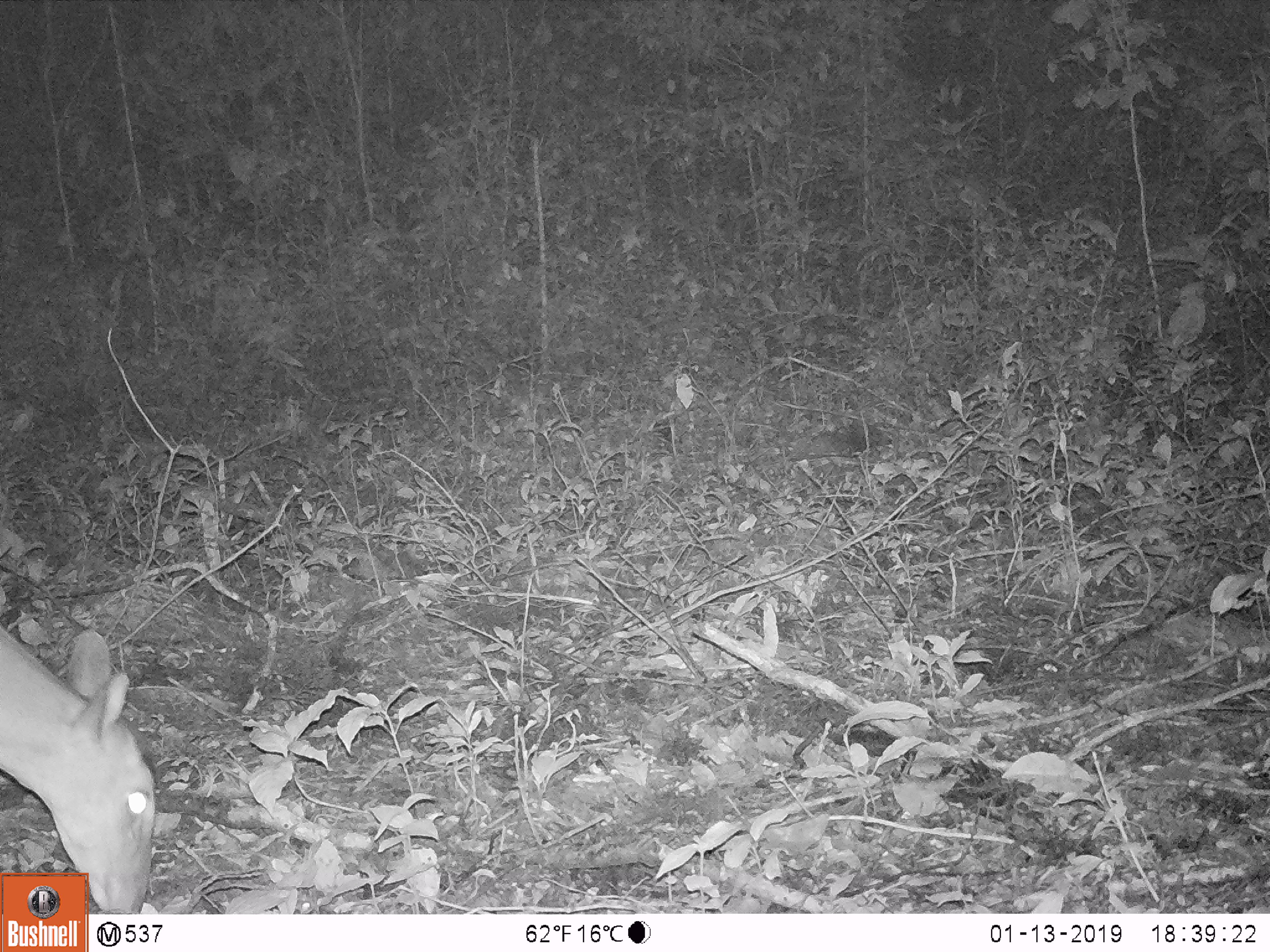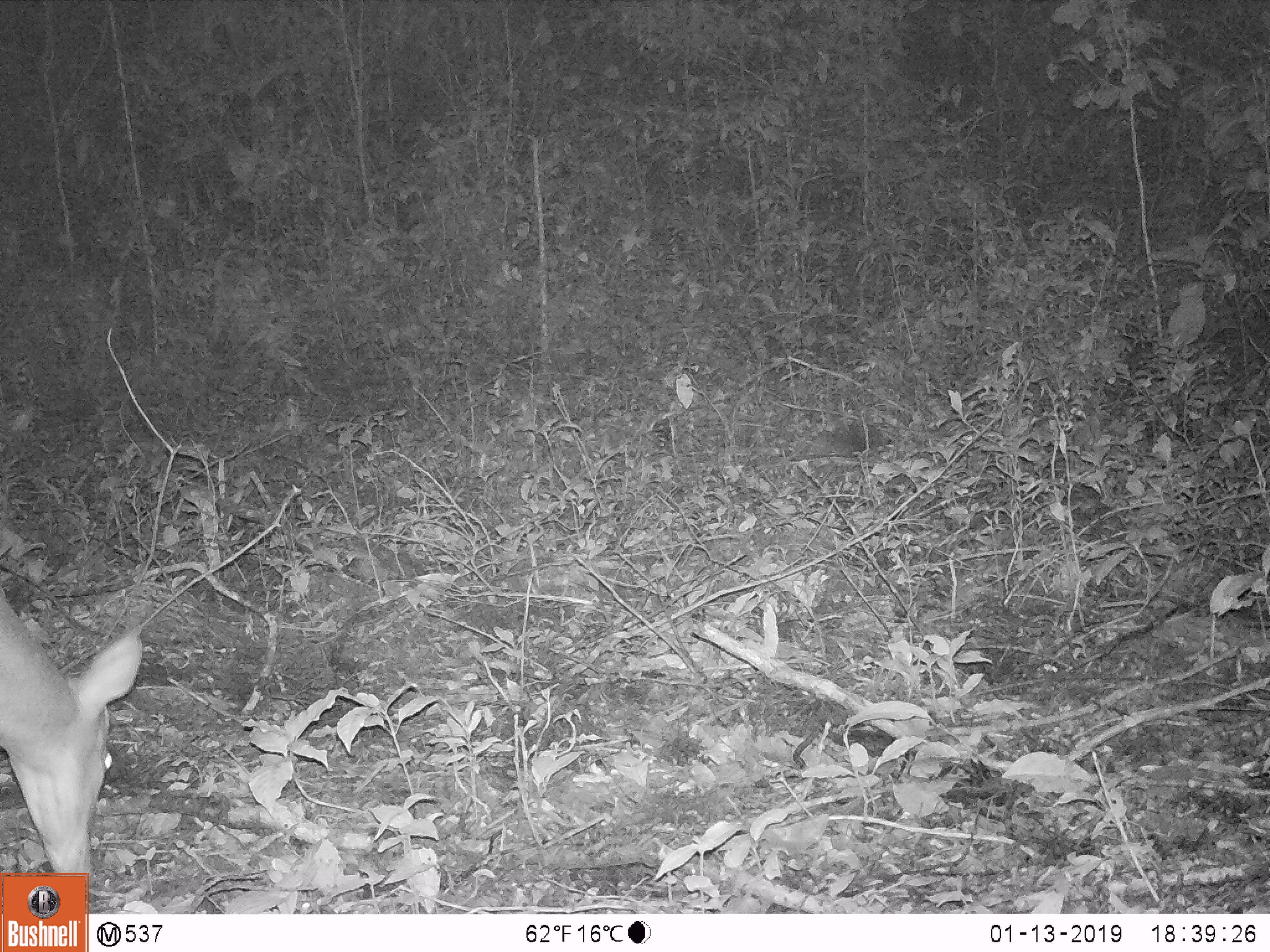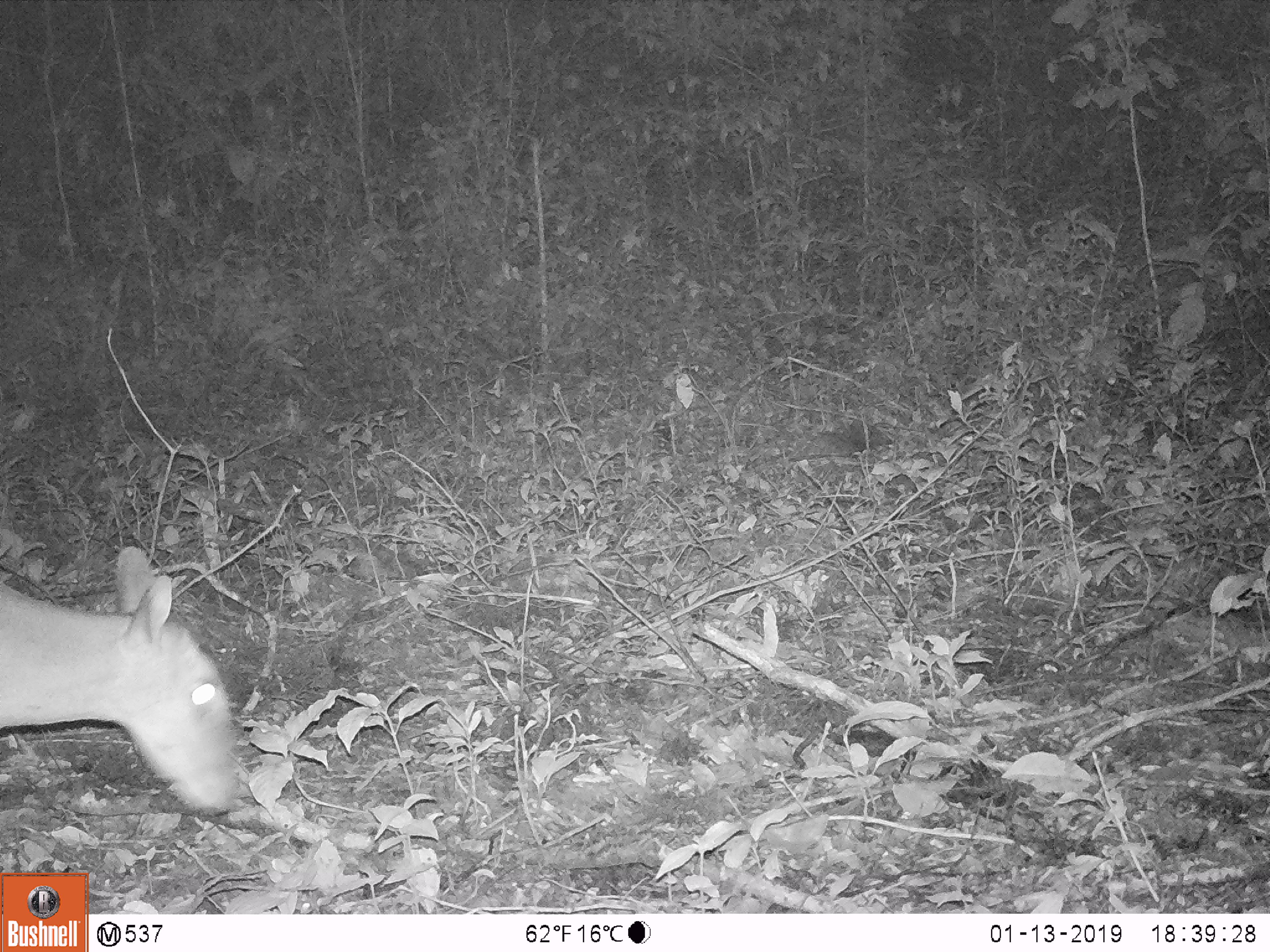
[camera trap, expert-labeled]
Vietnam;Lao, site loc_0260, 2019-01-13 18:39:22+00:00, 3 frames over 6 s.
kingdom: Animalia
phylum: Chordata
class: Mammalia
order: Artiodactyla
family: Cervidae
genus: Muntiacus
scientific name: Muntiacus vuquangensis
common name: large-antlered muntjac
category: large antlered muntjac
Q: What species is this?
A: Large antlered muntjac (large-antlered muntjac) (Muntiacus vuquangensis).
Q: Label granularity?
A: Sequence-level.